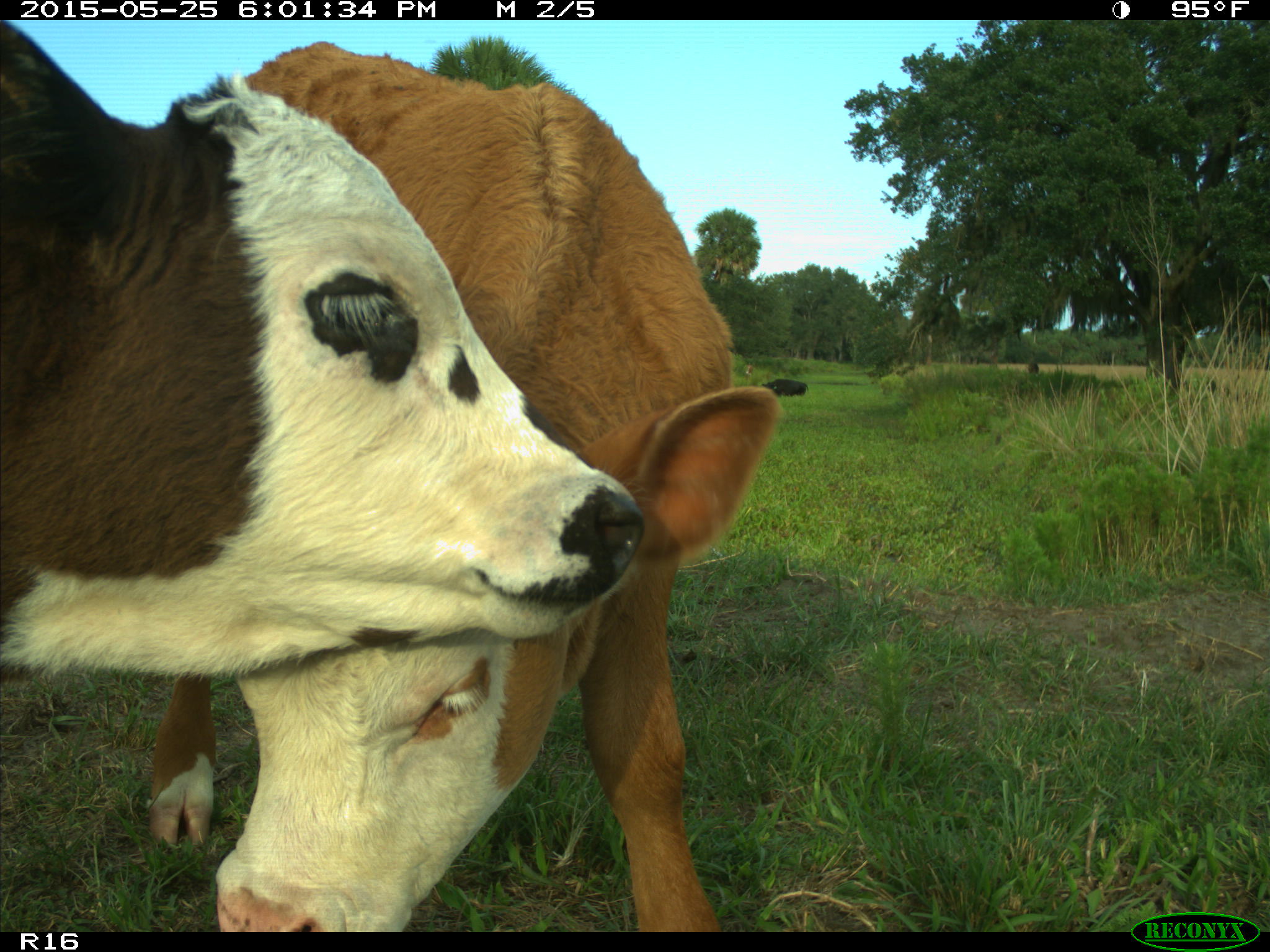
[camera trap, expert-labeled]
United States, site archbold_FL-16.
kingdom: Animalia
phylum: Chordata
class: Mammalia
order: Artiodactyla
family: Bovidae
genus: Bos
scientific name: Bos taurus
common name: domestic cow